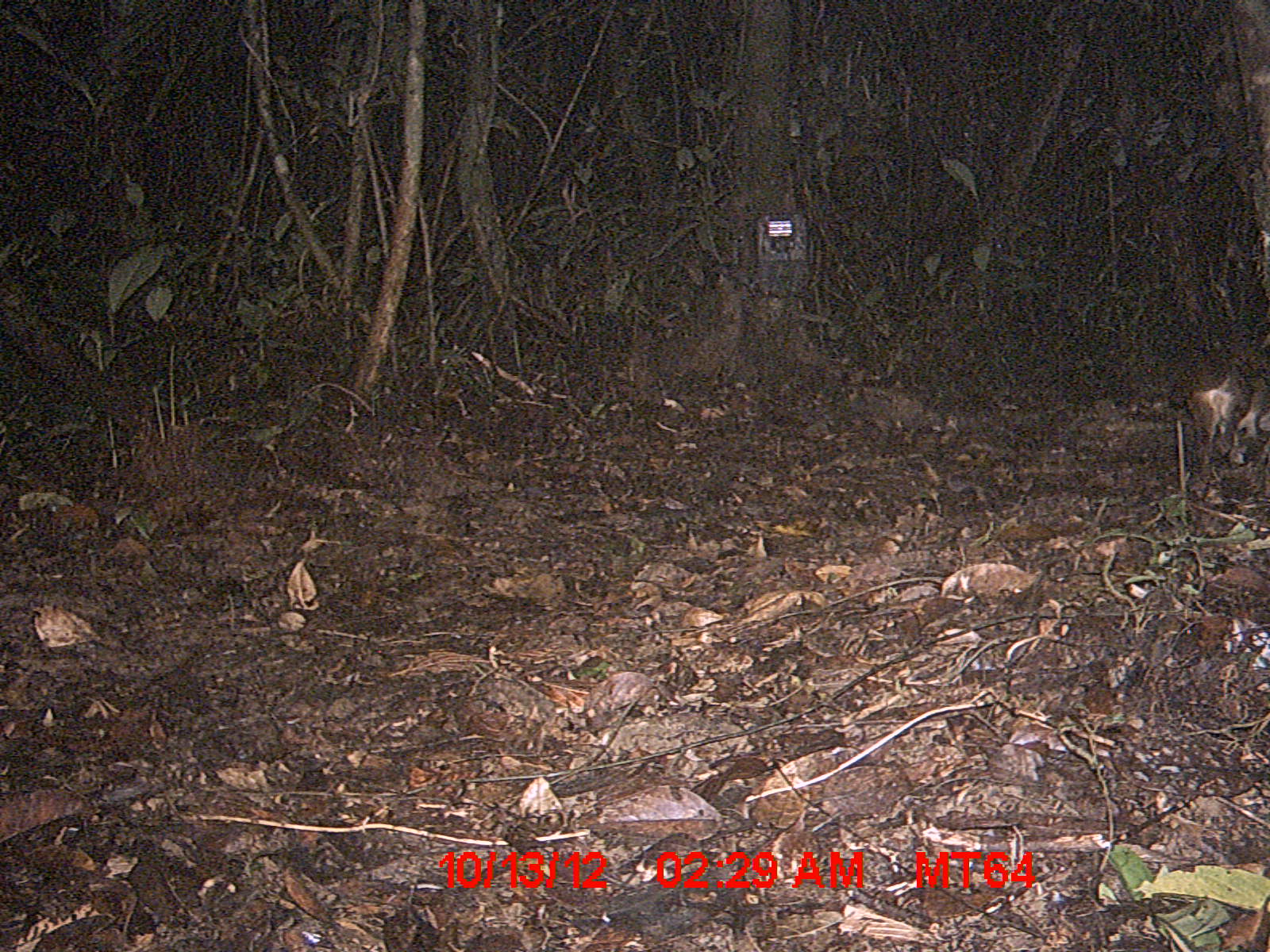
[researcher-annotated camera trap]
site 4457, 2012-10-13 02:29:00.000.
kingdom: Animalia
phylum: Chordata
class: Mammalia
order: Carnivora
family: Eupleridae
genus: Fossa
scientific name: Fossa fossana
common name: fanaloka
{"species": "Fossa fossana (fanaloka)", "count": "1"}